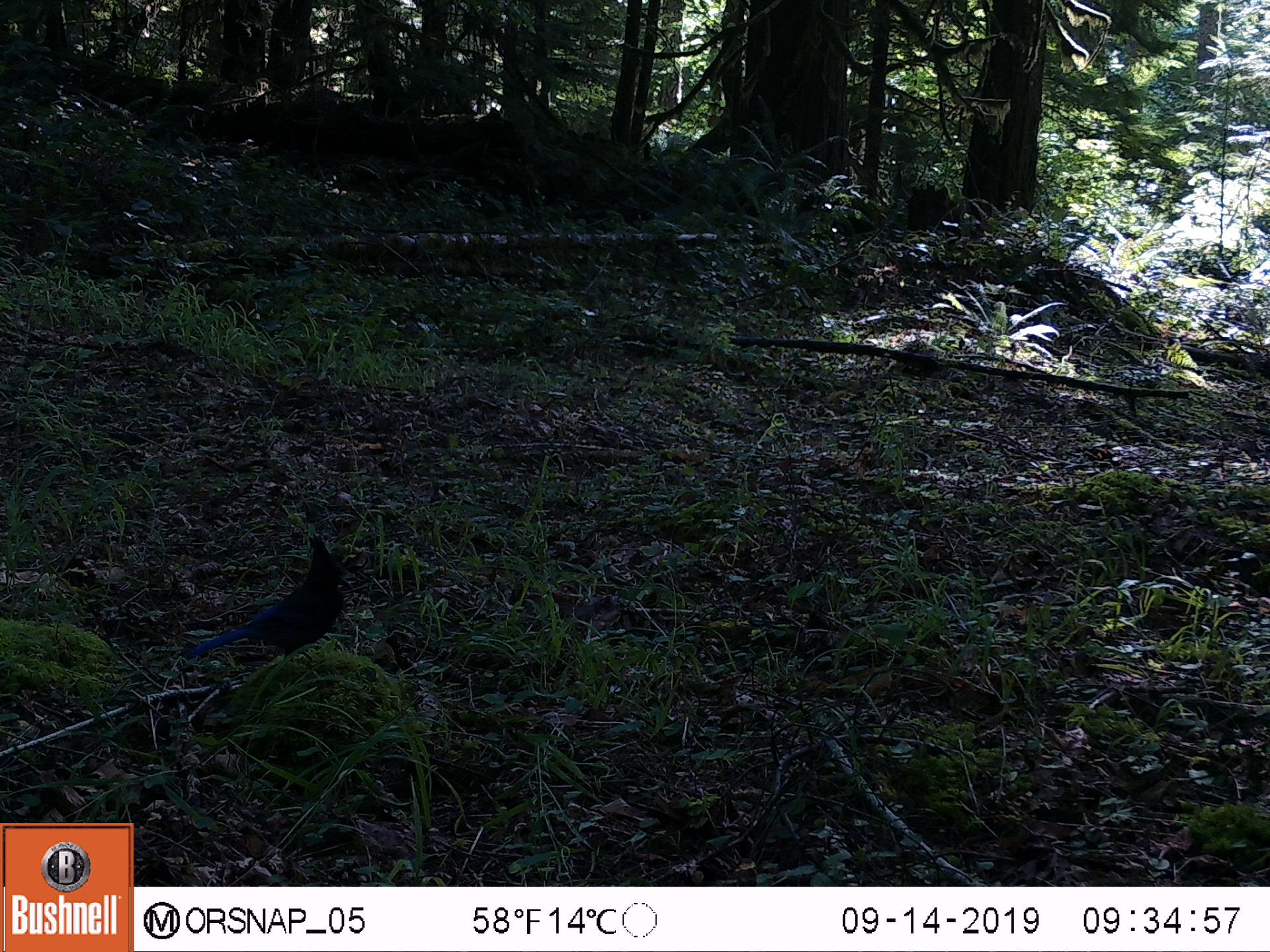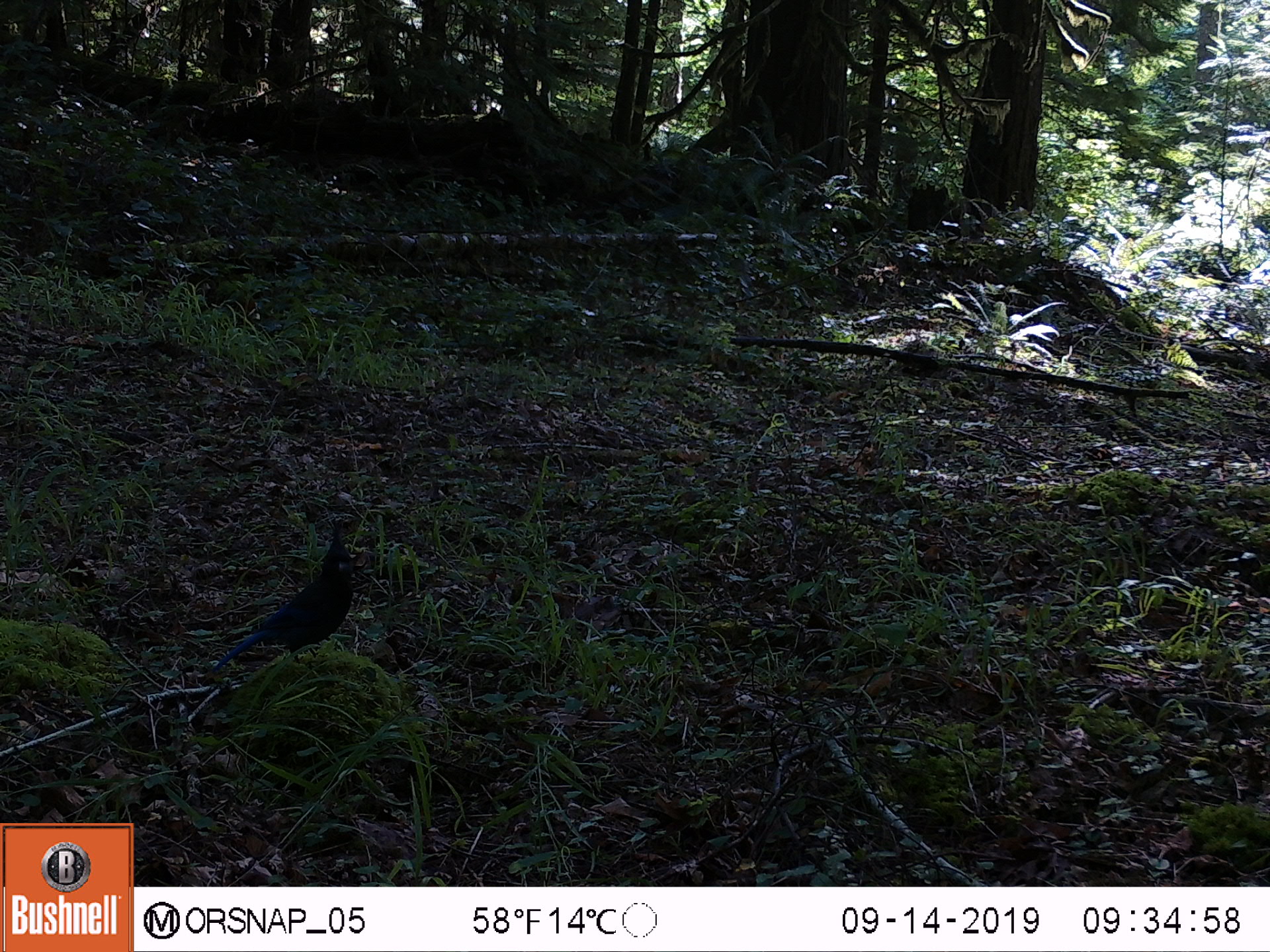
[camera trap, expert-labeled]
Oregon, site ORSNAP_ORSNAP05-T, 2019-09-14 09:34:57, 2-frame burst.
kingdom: Animalia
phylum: Chordata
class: Aves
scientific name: Aves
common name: bird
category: other bird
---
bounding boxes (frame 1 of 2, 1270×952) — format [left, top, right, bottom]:
other bird: [168, 530, 363, 677]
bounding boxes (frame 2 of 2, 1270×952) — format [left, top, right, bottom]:
other bird: [152, 512, 375, 687]